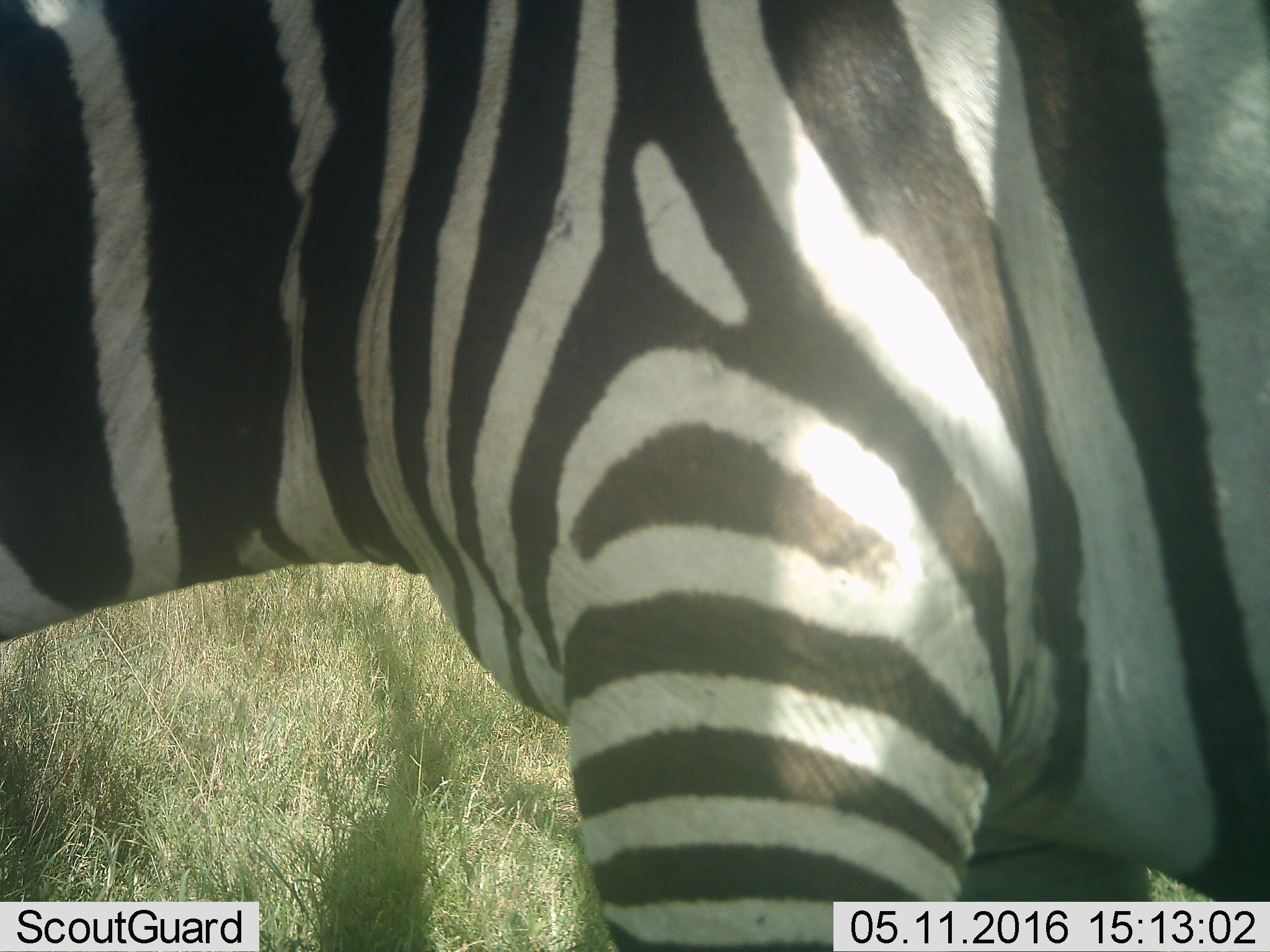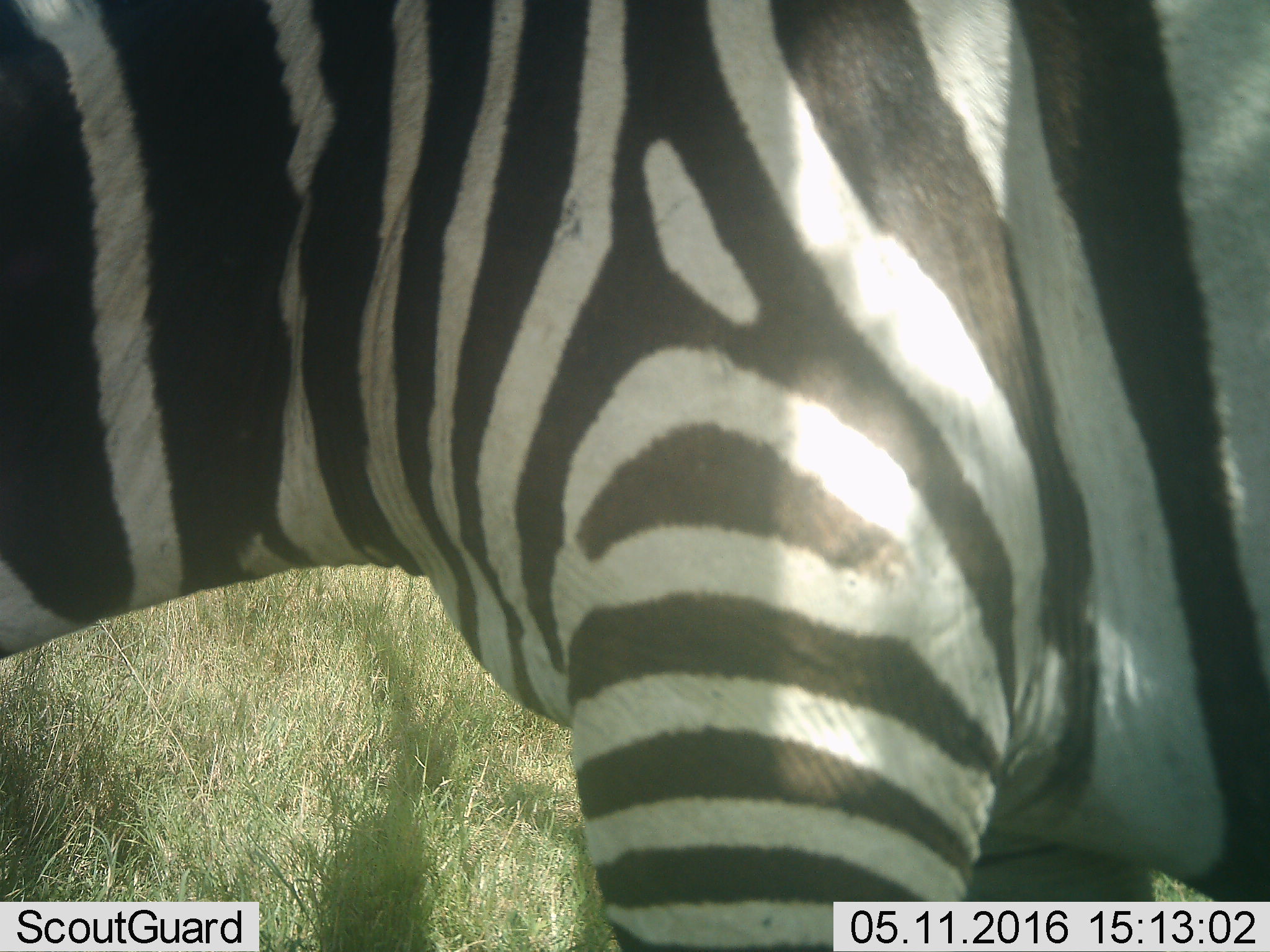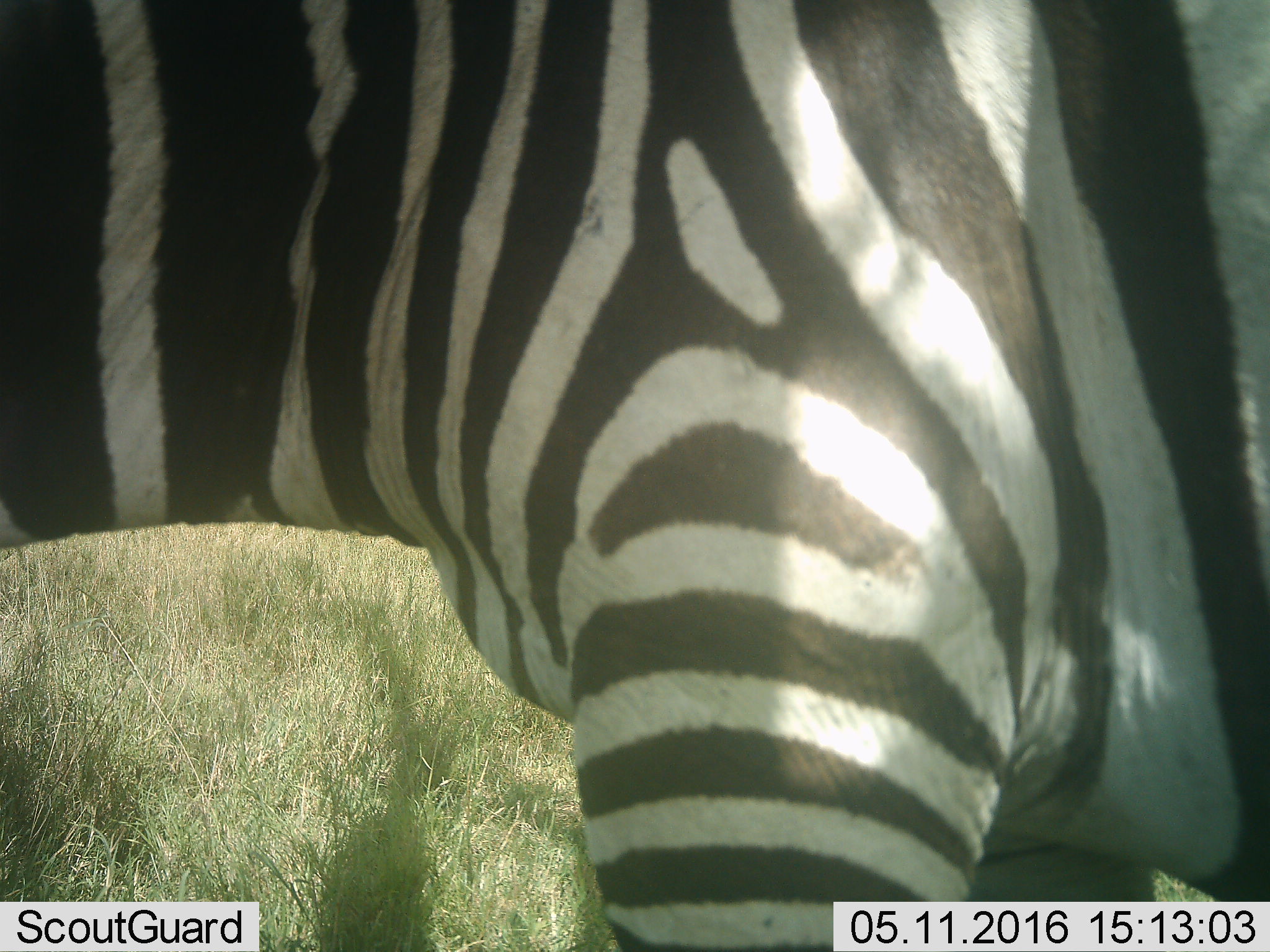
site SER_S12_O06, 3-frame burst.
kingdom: Animalia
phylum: Chordata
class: Mammalia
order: Perissodactyla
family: Equidae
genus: Equus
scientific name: Equus quagga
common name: plains zebra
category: zebraplains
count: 1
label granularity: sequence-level